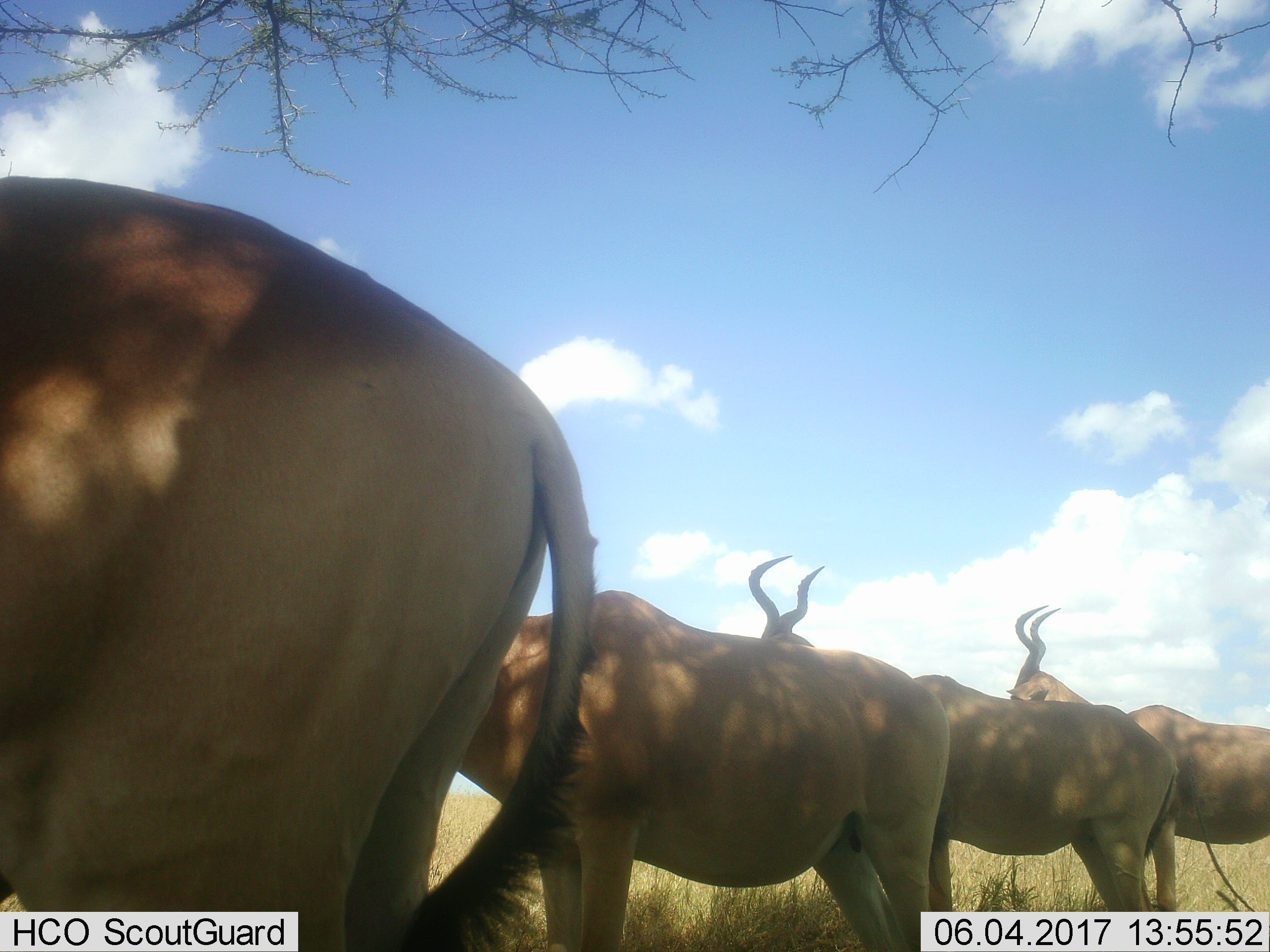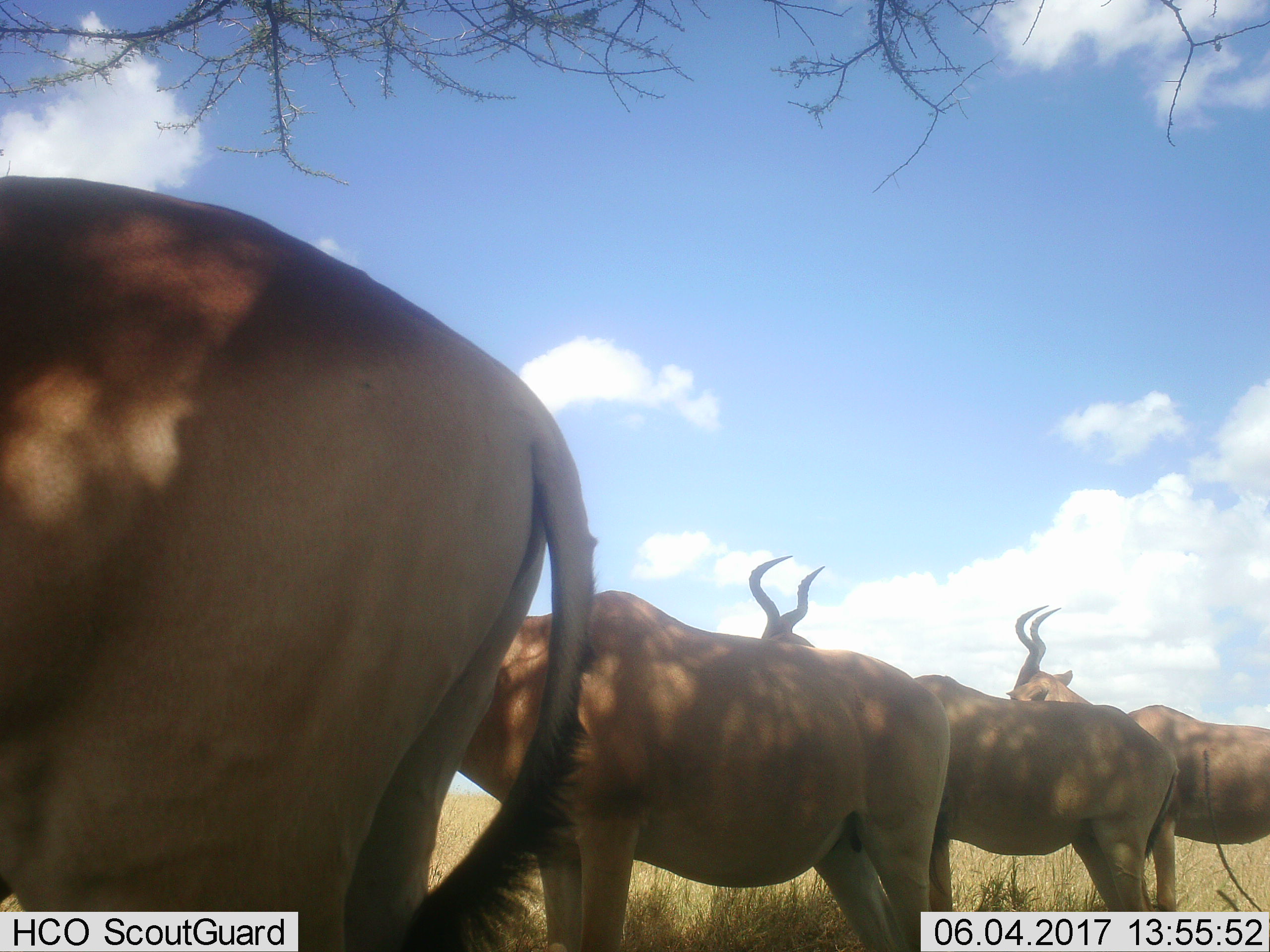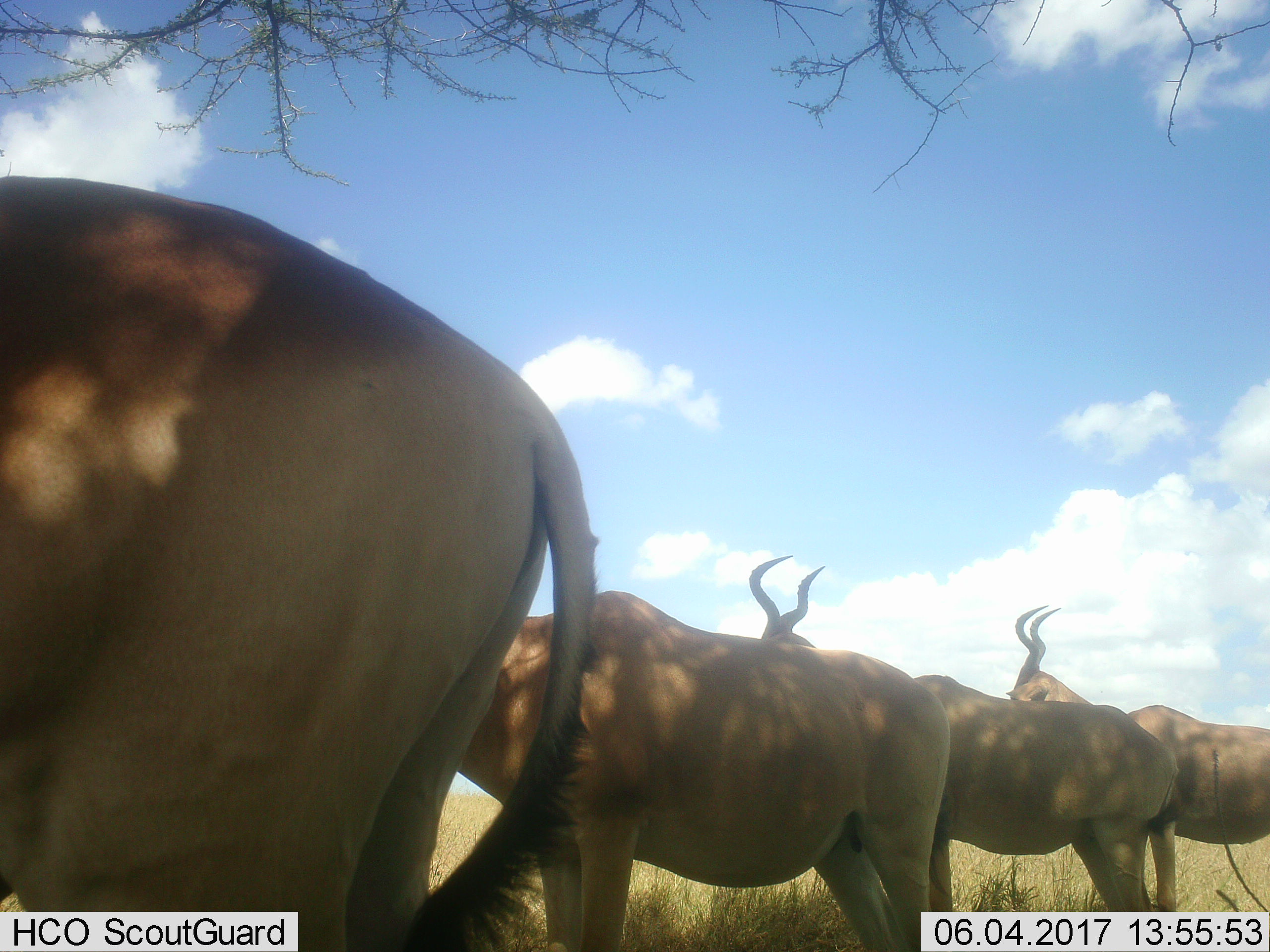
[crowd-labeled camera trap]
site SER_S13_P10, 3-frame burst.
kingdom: Animalia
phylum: Chordata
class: Mammalia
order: Artiodactyla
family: Bovidae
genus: Alcelaphus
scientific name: Alcelaphus buselaphus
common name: hartebeest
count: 4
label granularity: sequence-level